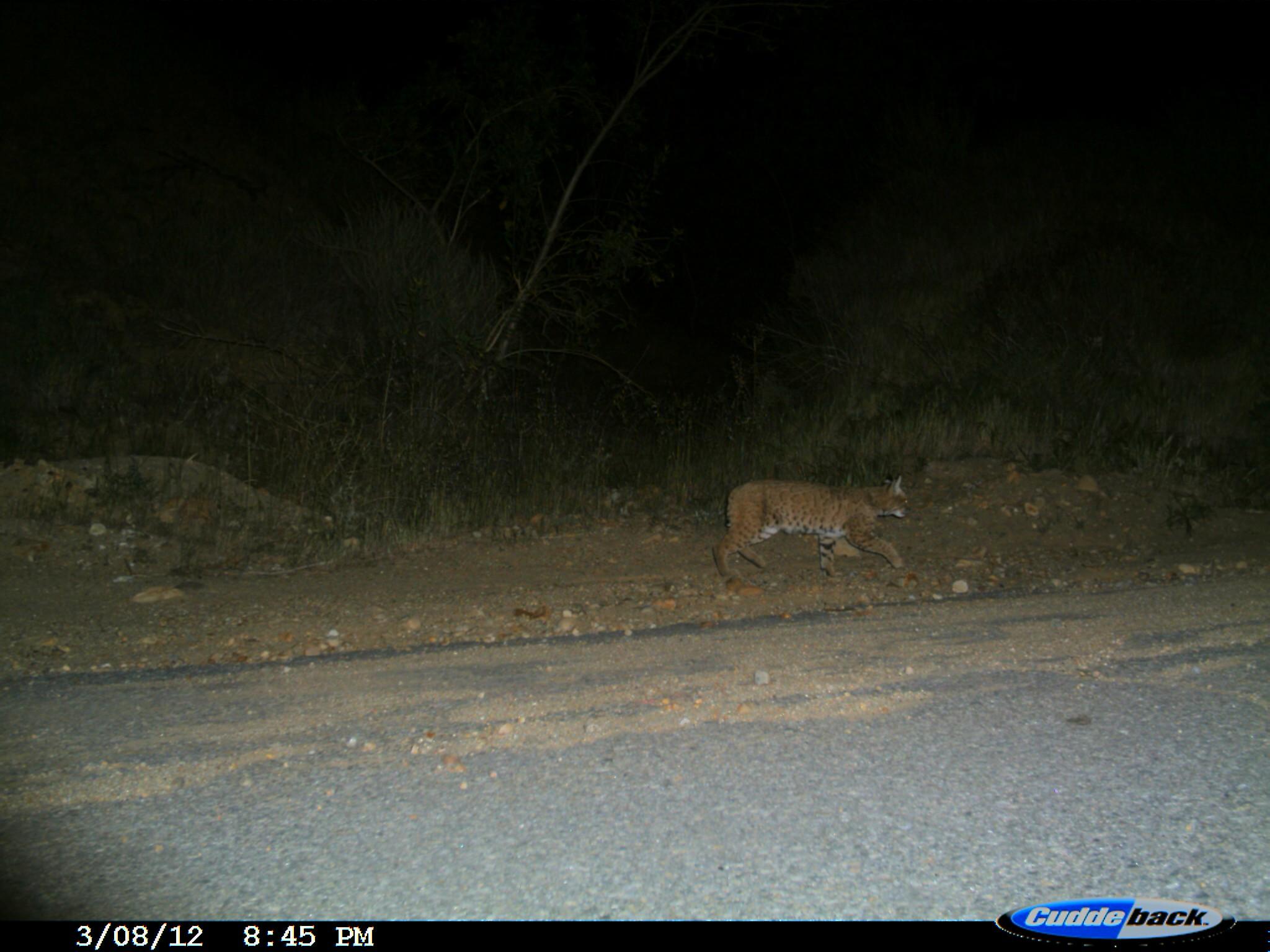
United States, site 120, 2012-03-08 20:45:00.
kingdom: Animalia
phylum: Chordata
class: Mammalia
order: Carnivora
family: Felidae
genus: Lynx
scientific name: Lynx rufus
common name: bobcat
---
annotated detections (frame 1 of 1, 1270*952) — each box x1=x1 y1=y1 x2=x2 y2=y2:
bobcat: x1=697 y1=444 x2=927 y2=600